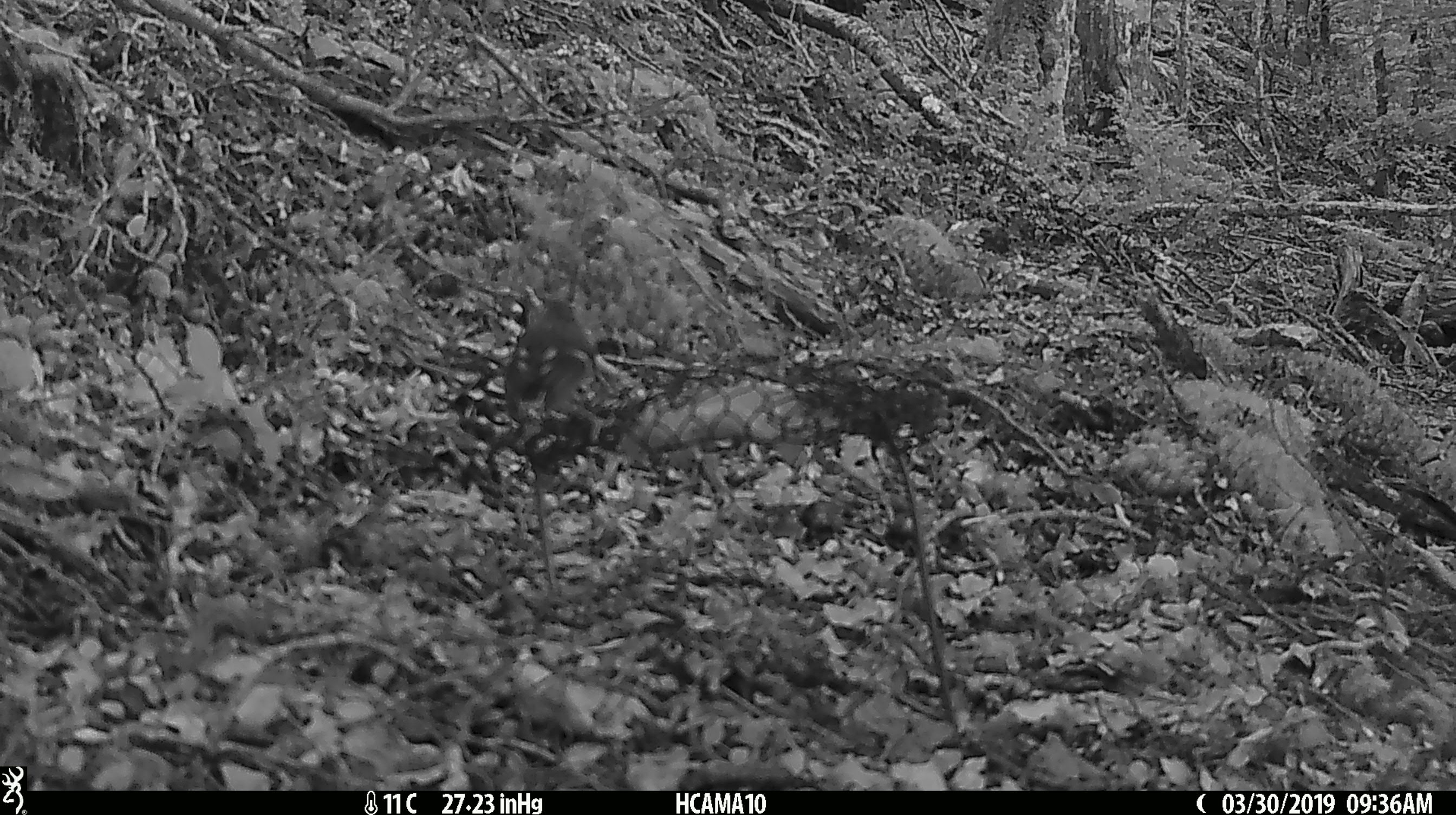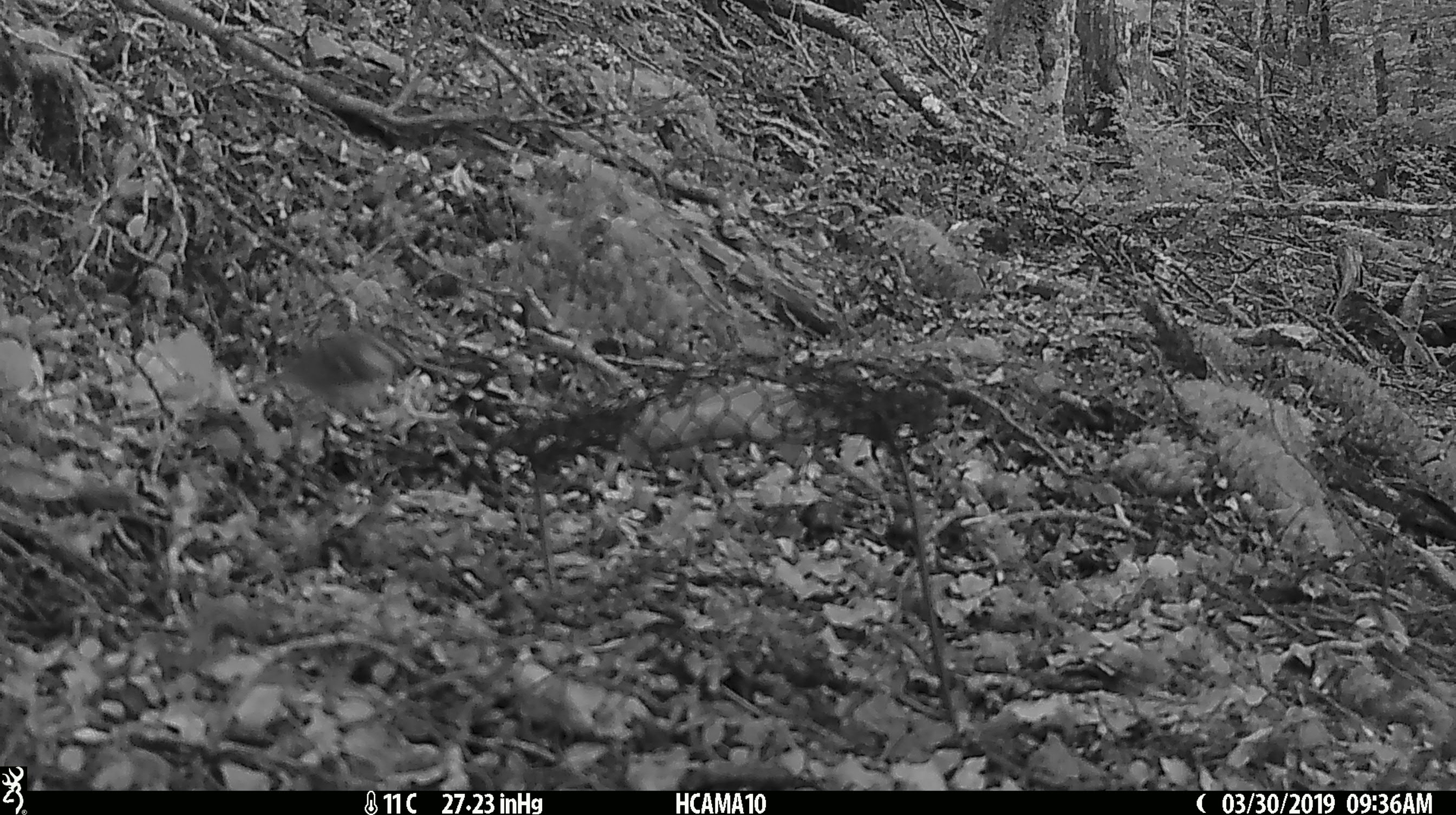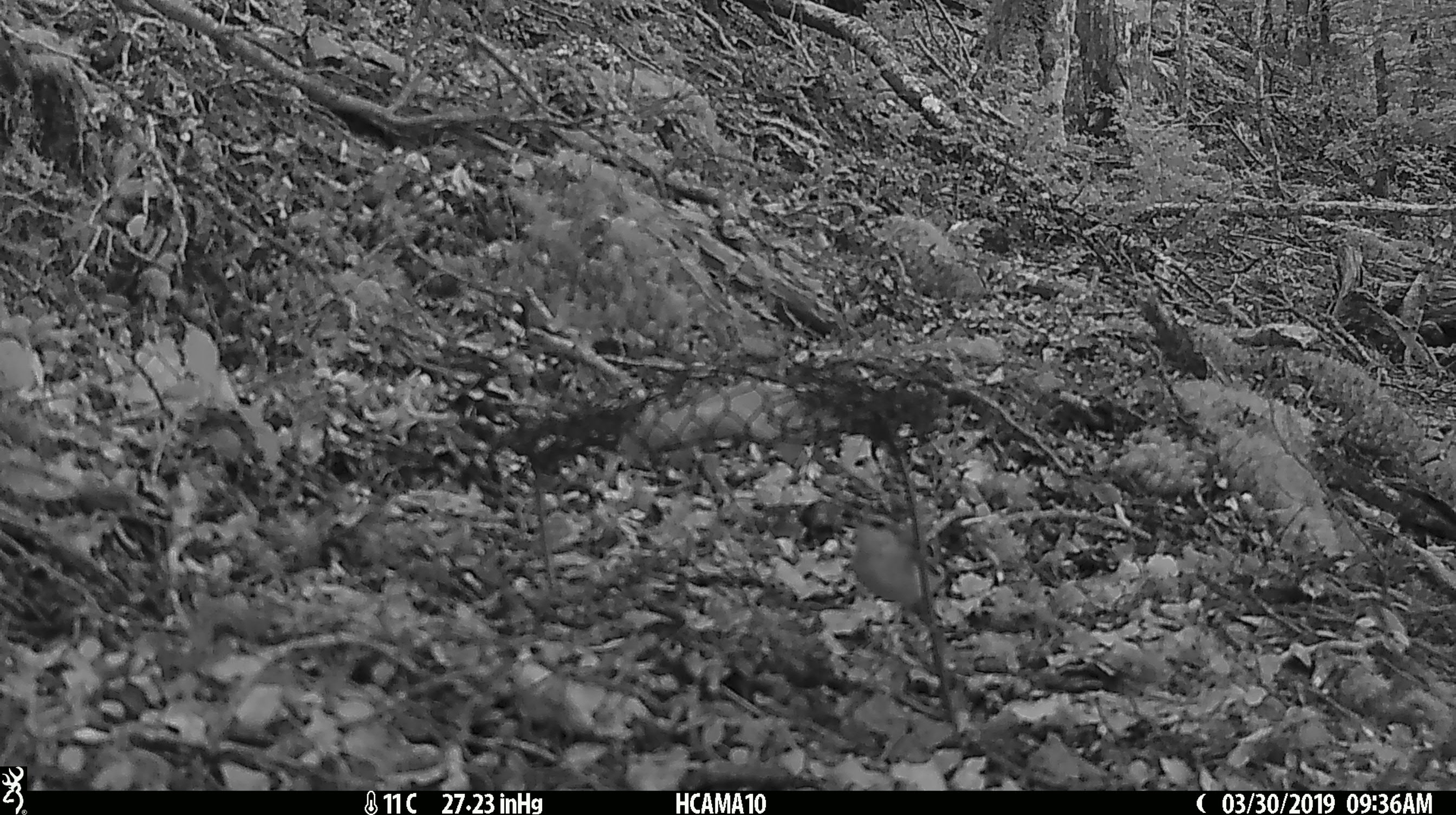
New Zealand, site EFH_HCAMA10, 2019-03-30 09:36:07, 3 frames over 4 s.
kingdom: Animalia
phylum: Chordata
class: Aves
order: Passeriformes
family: Acanthisittidae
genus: Acanthisitta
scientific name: Acanthisitta chloris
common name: rifleman